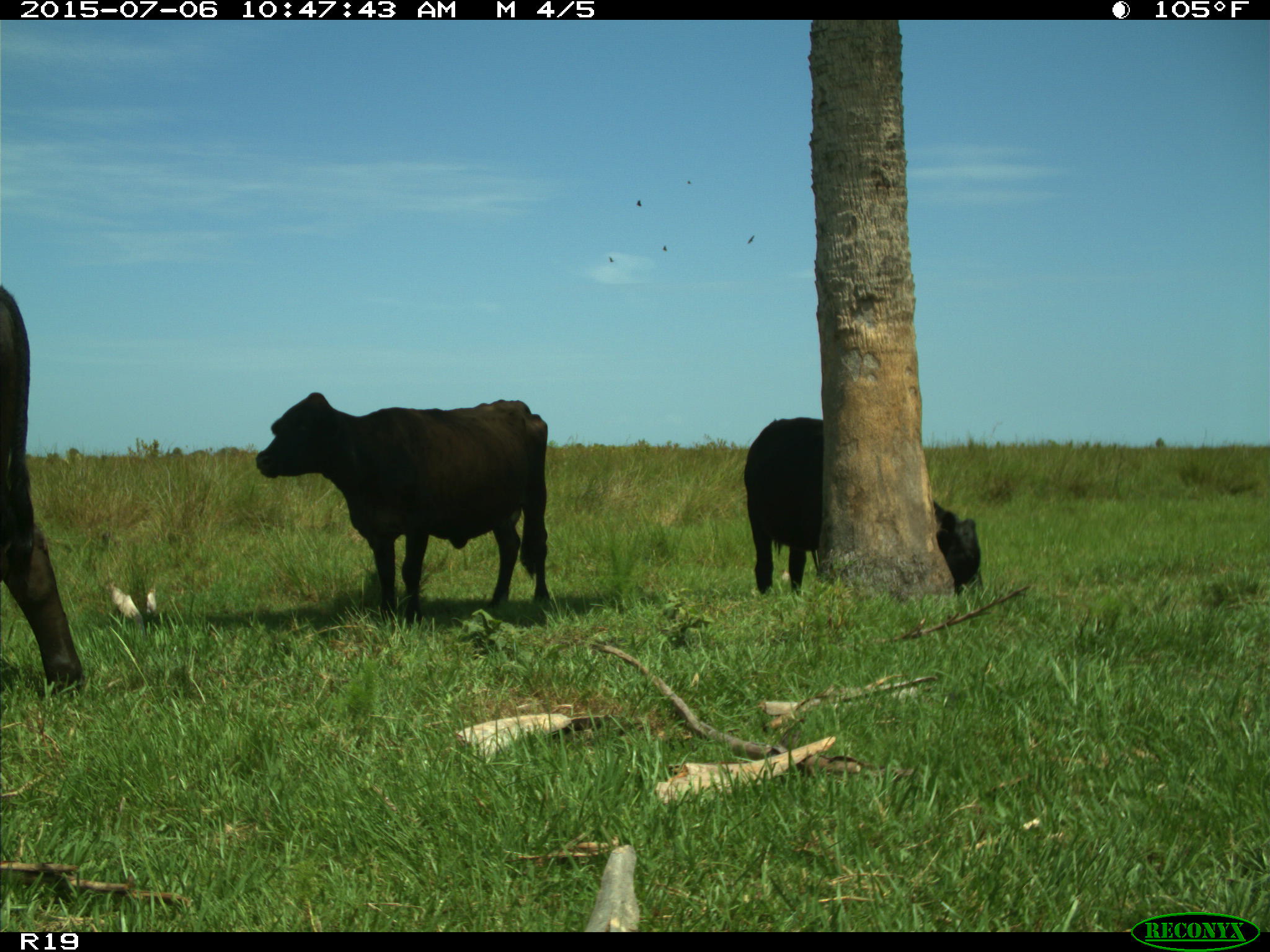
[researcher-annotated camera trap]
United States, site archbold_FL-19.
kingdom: Animalia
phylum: Chordata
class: Mammalia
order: Artiodactyla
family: Bovidae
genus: Bos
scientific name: Bos taurus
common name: domestic cow